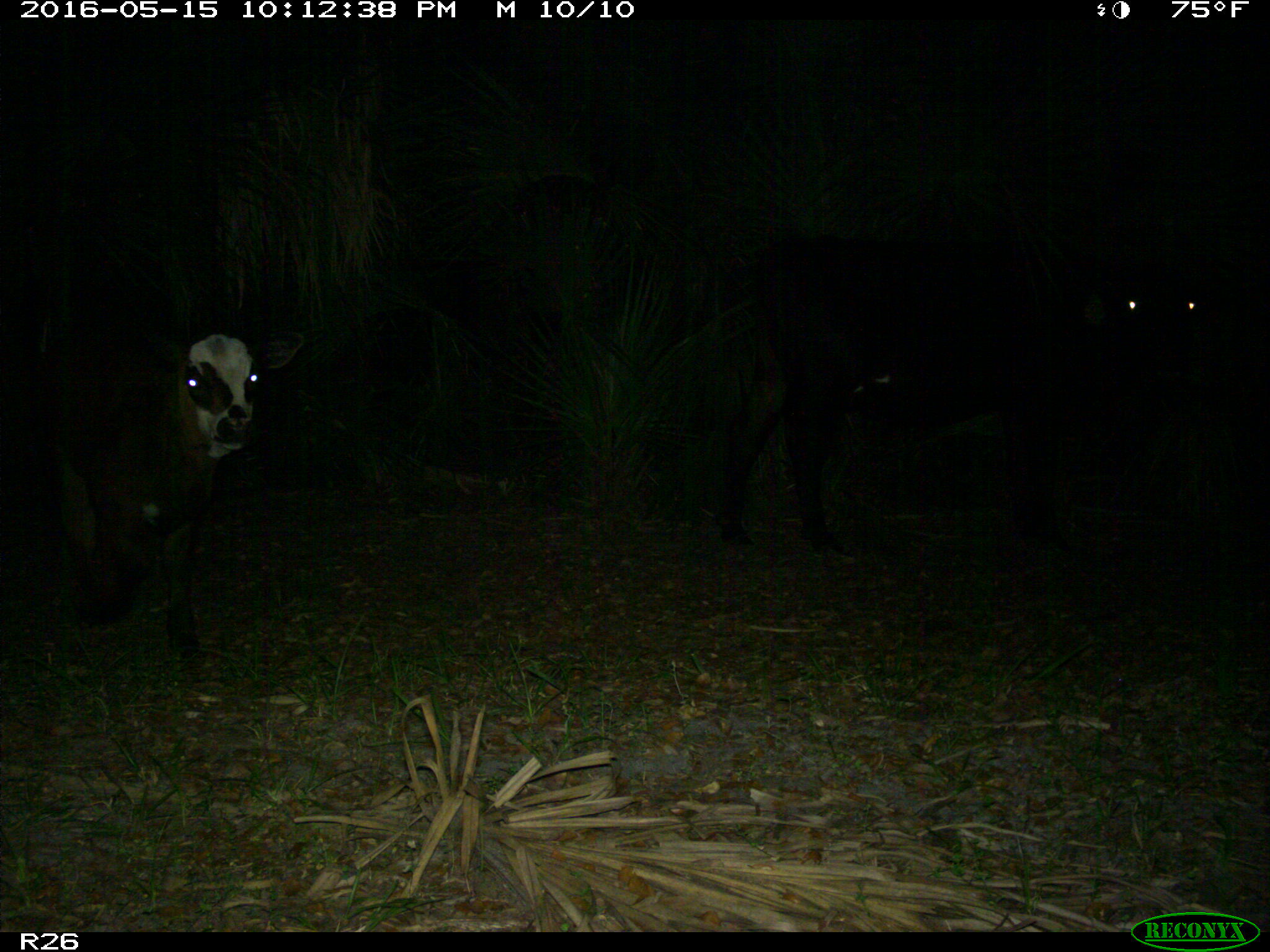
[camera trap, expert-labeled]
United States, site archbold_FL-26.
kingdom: Animalia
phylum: Chordata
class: Mammalia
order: Artiodactyla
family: Bovidae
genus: Bos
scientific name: Bos taurus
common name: domestic cow